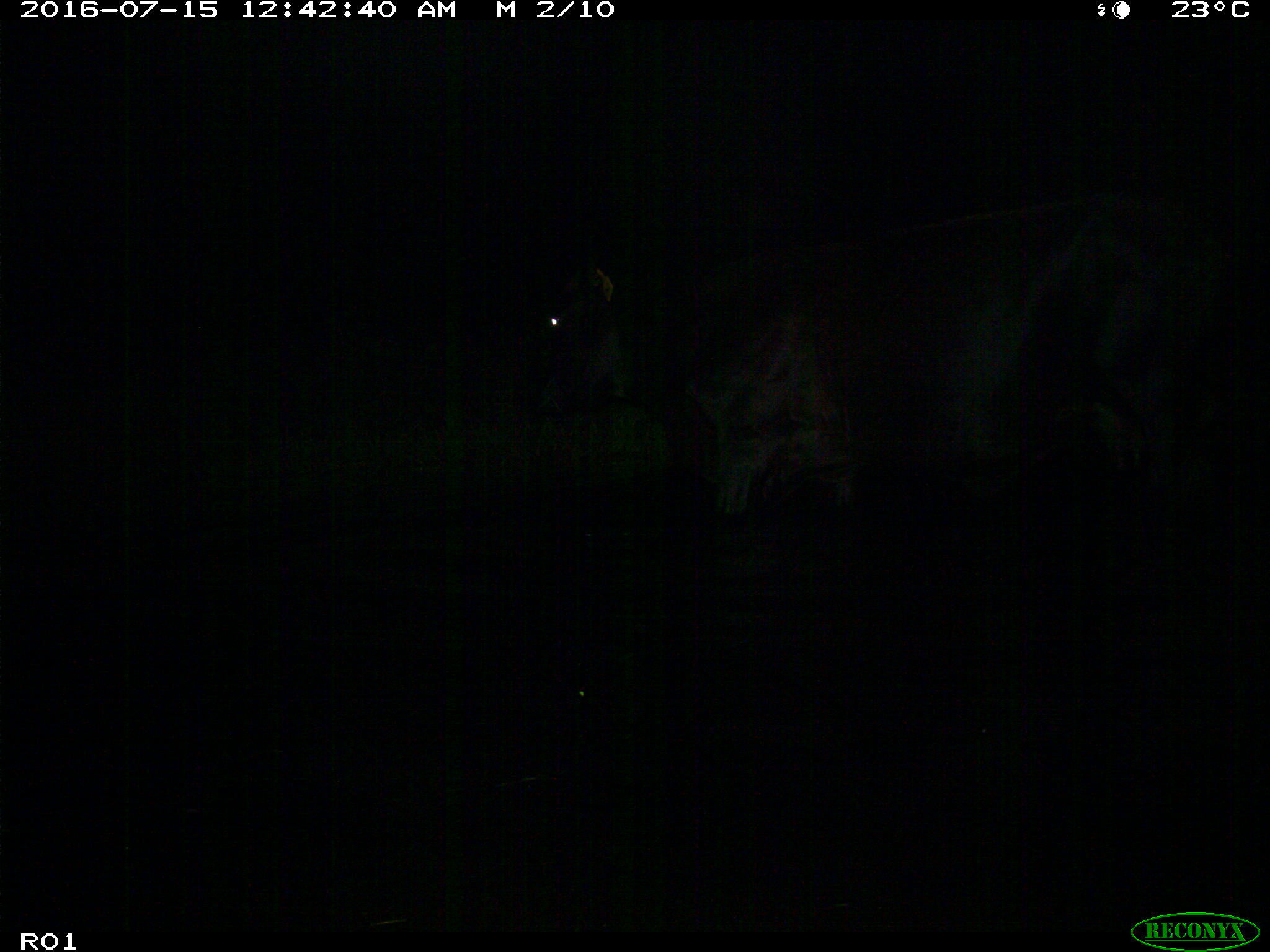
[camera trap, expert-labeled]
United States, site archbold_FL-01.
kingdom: Animalia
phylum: Chordata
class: Mammalia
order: Artiodactyla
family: Bovidae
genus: Bos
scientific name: Bos taurus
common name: domestic cow